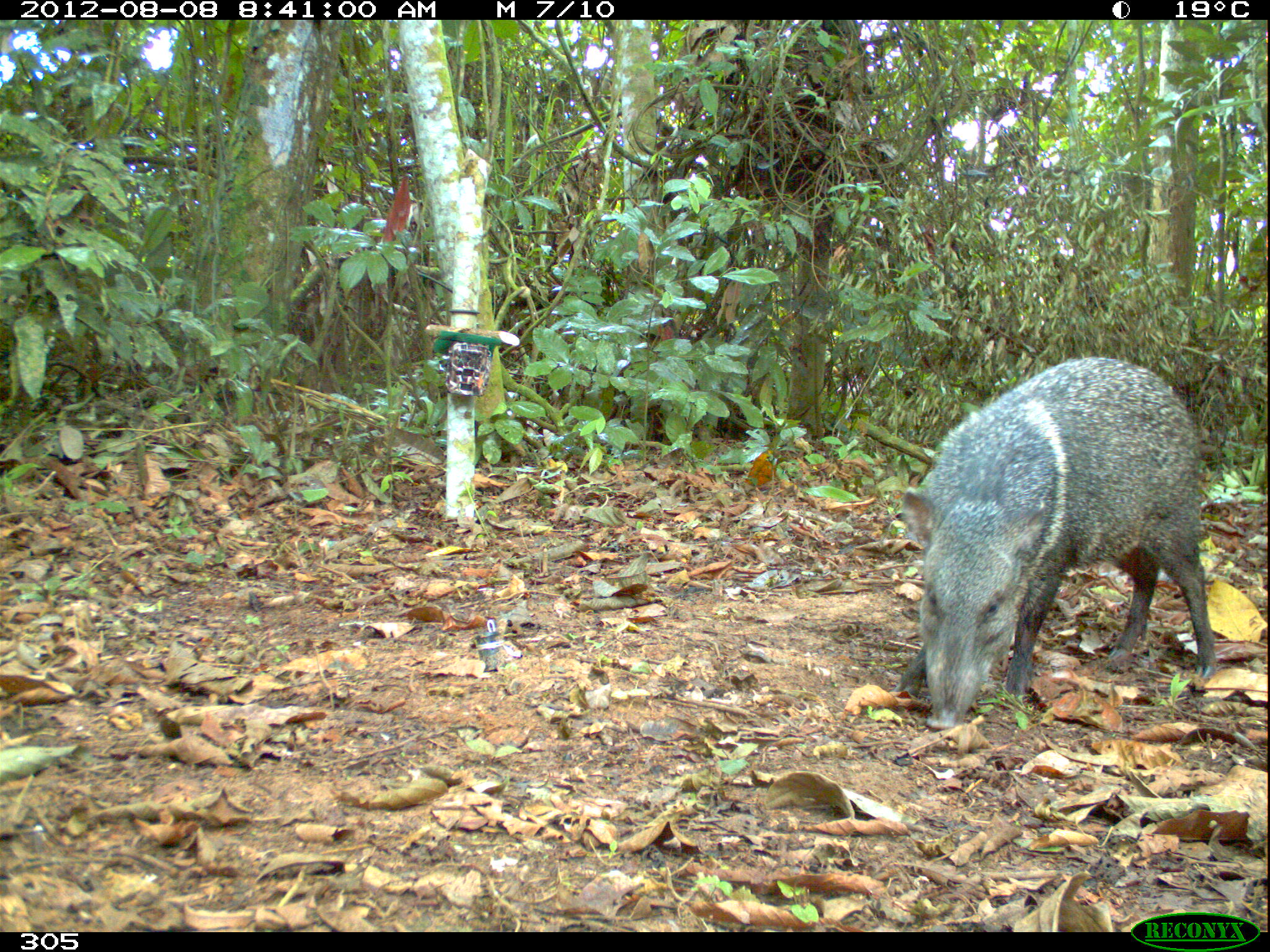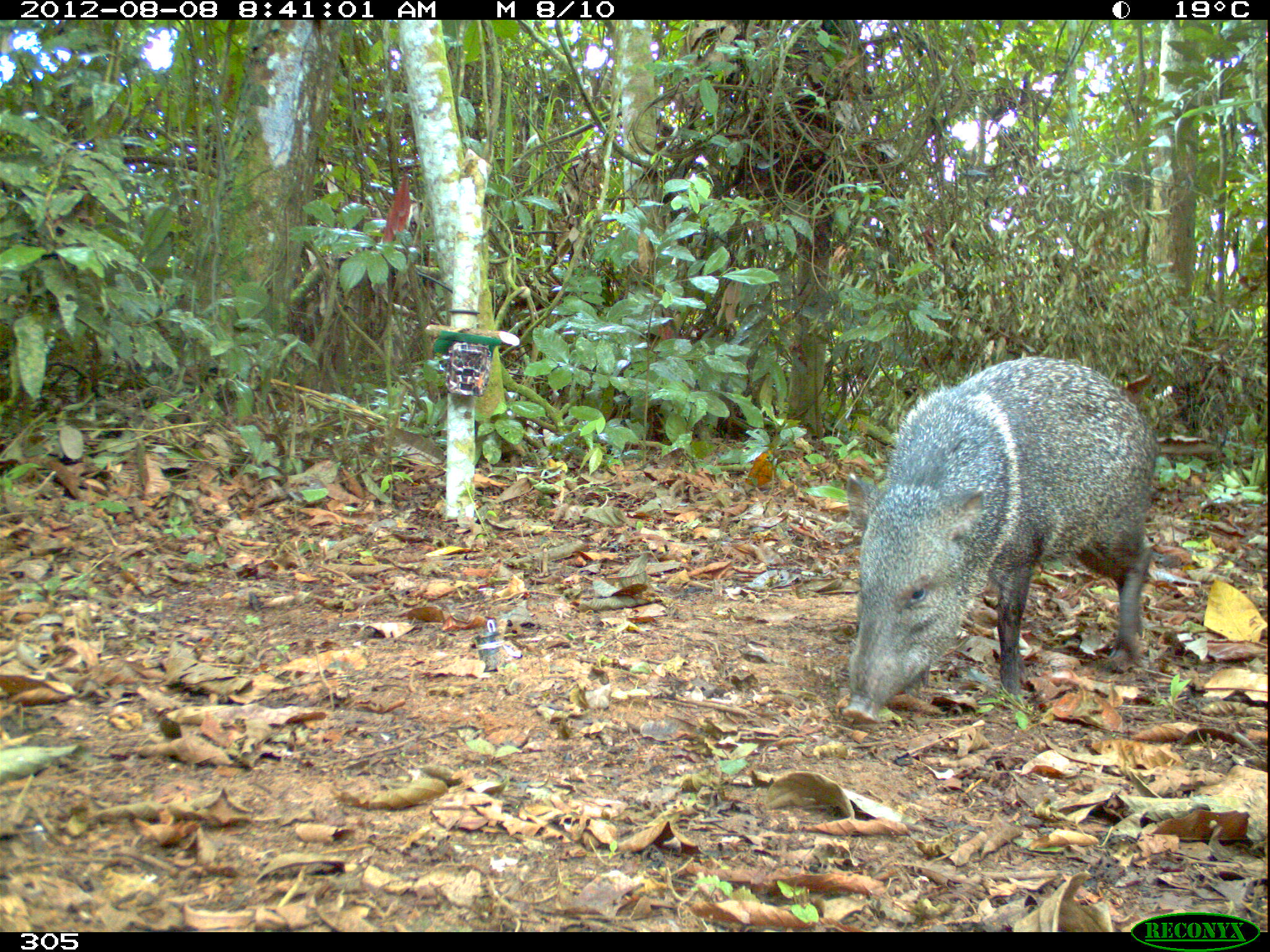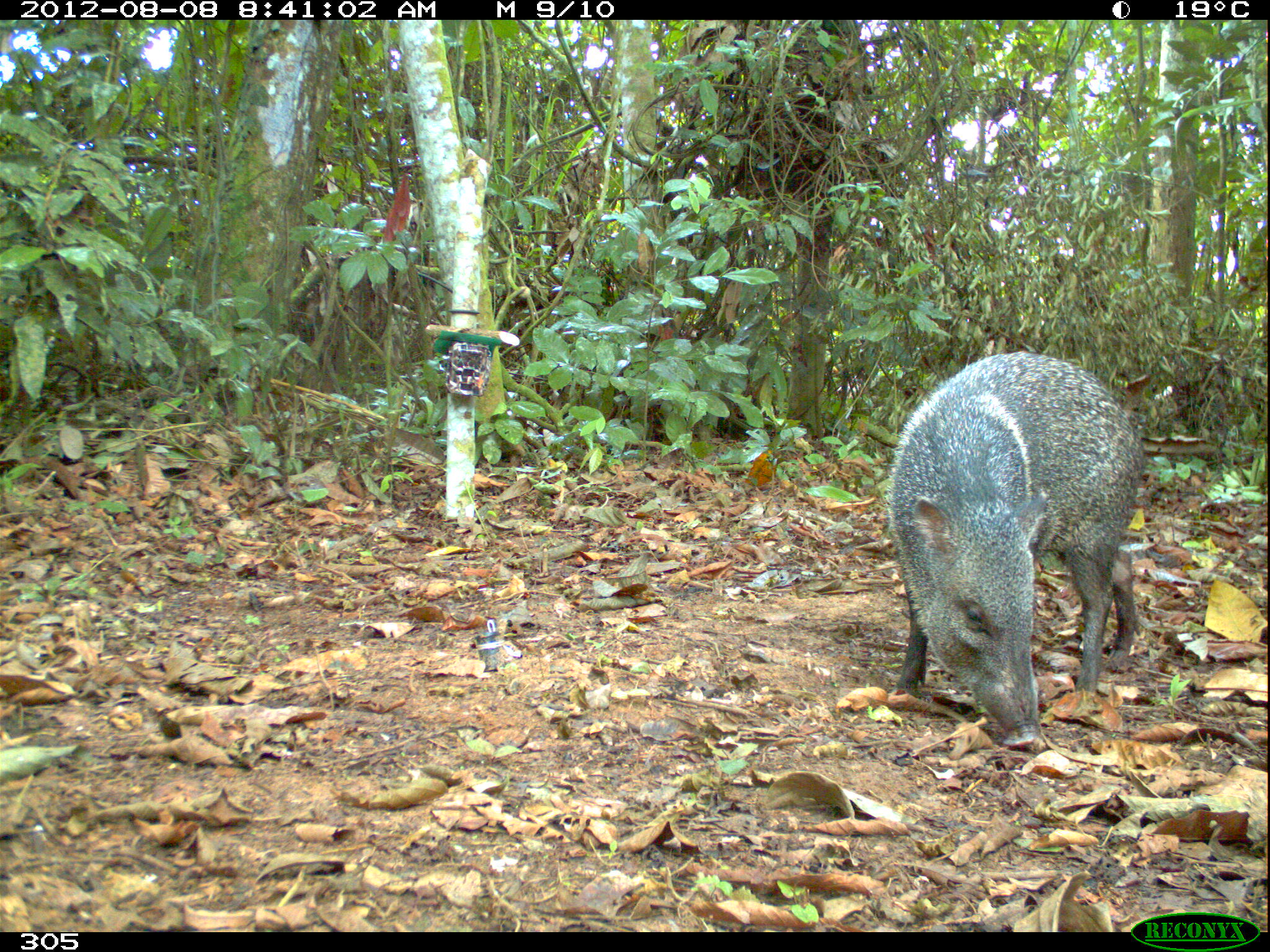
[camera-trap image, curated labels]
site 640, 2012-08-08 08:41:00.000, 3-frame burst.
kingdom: Animalia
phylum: Chordata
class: Mammalia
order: Artiodactyla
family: Tayassuidae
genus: Pecari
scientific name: Pecari tajacu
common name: collared peccary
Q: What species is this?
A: Pecari tajacu (collared peccary).